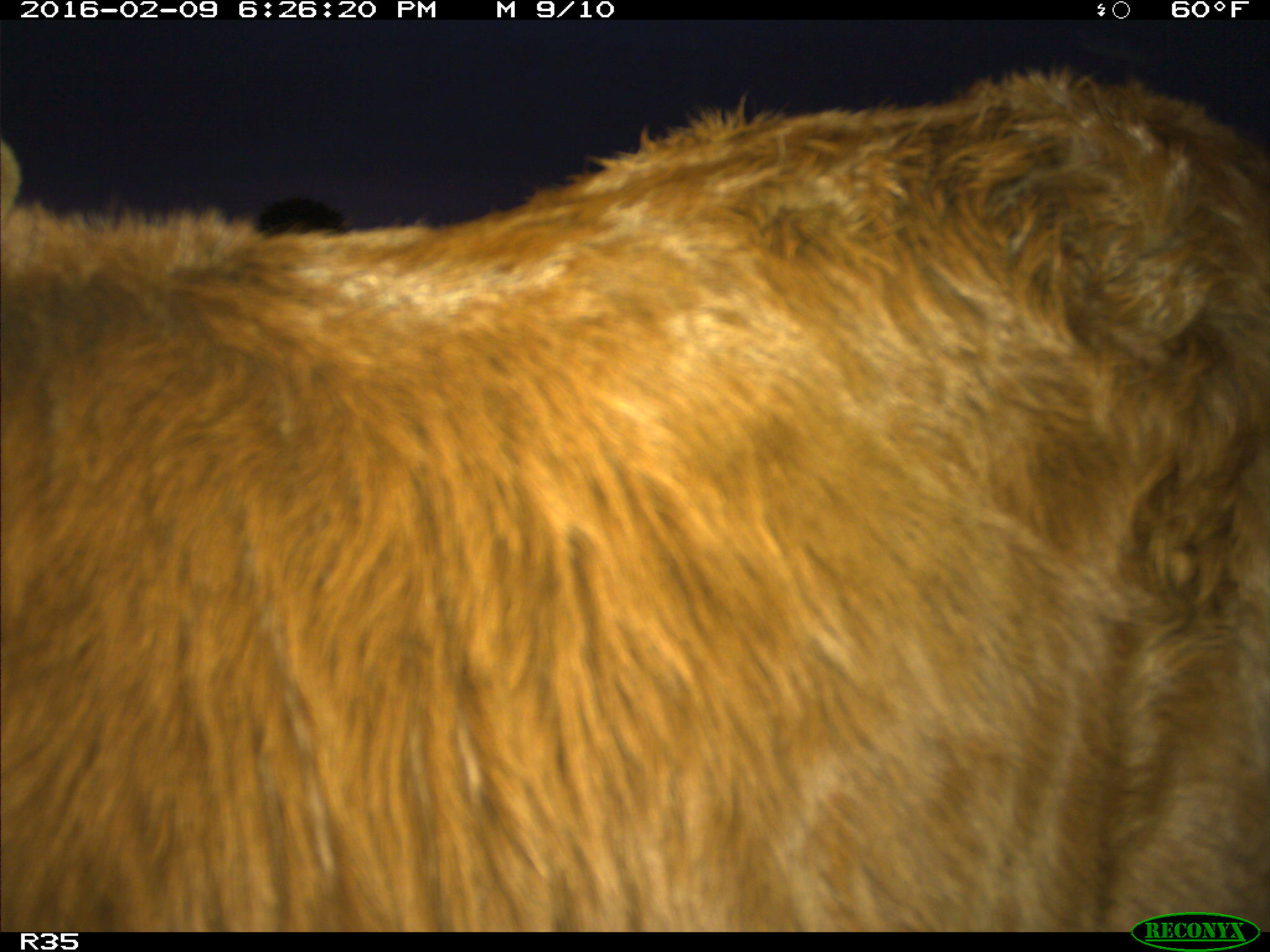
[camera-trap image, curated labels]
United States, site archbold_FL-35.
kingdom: Animalia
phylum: Chordata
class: Mammalia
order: Artiodactyla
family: Bovidae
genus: Bos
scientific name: Bos taurus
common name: domestic cow